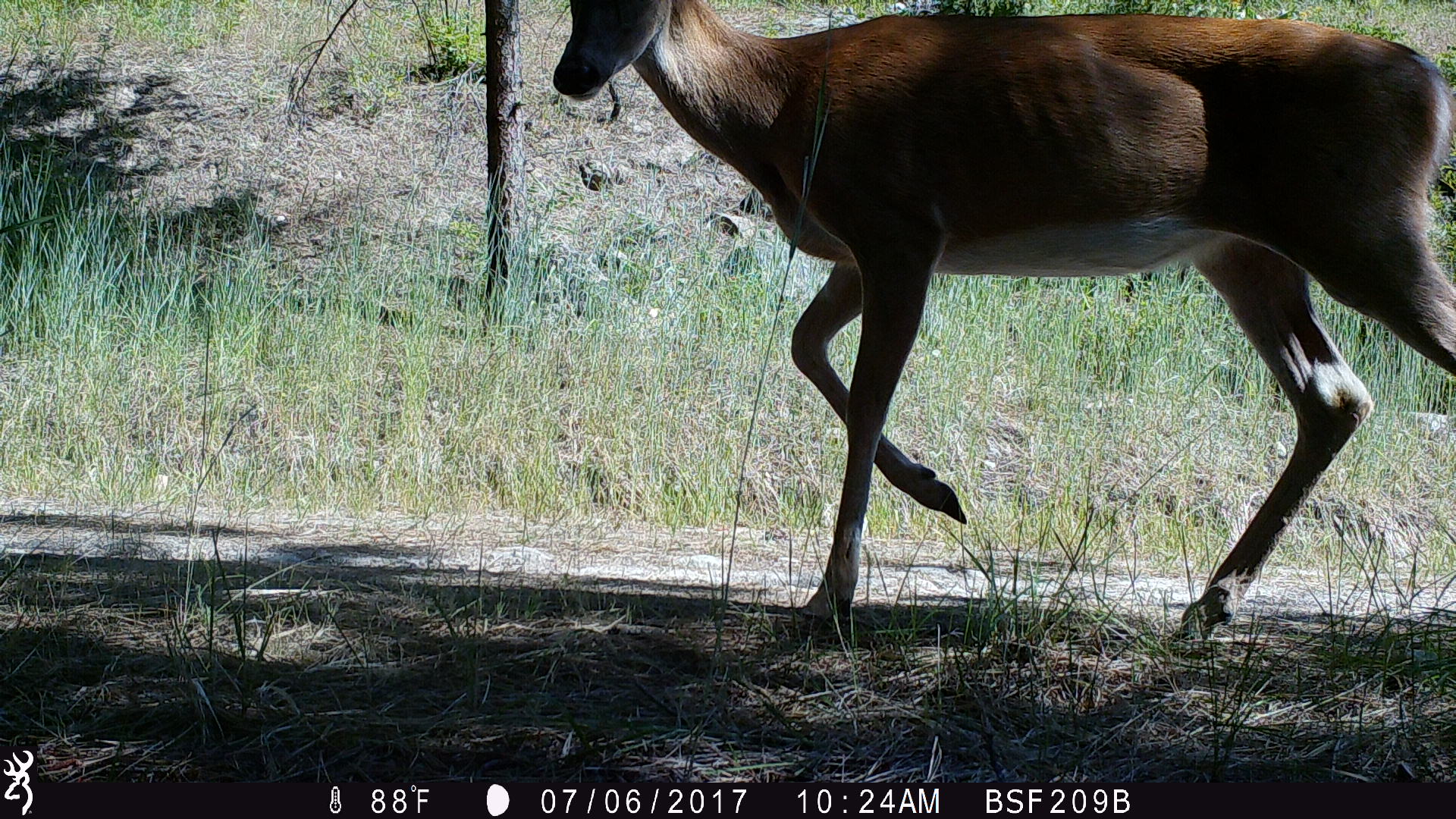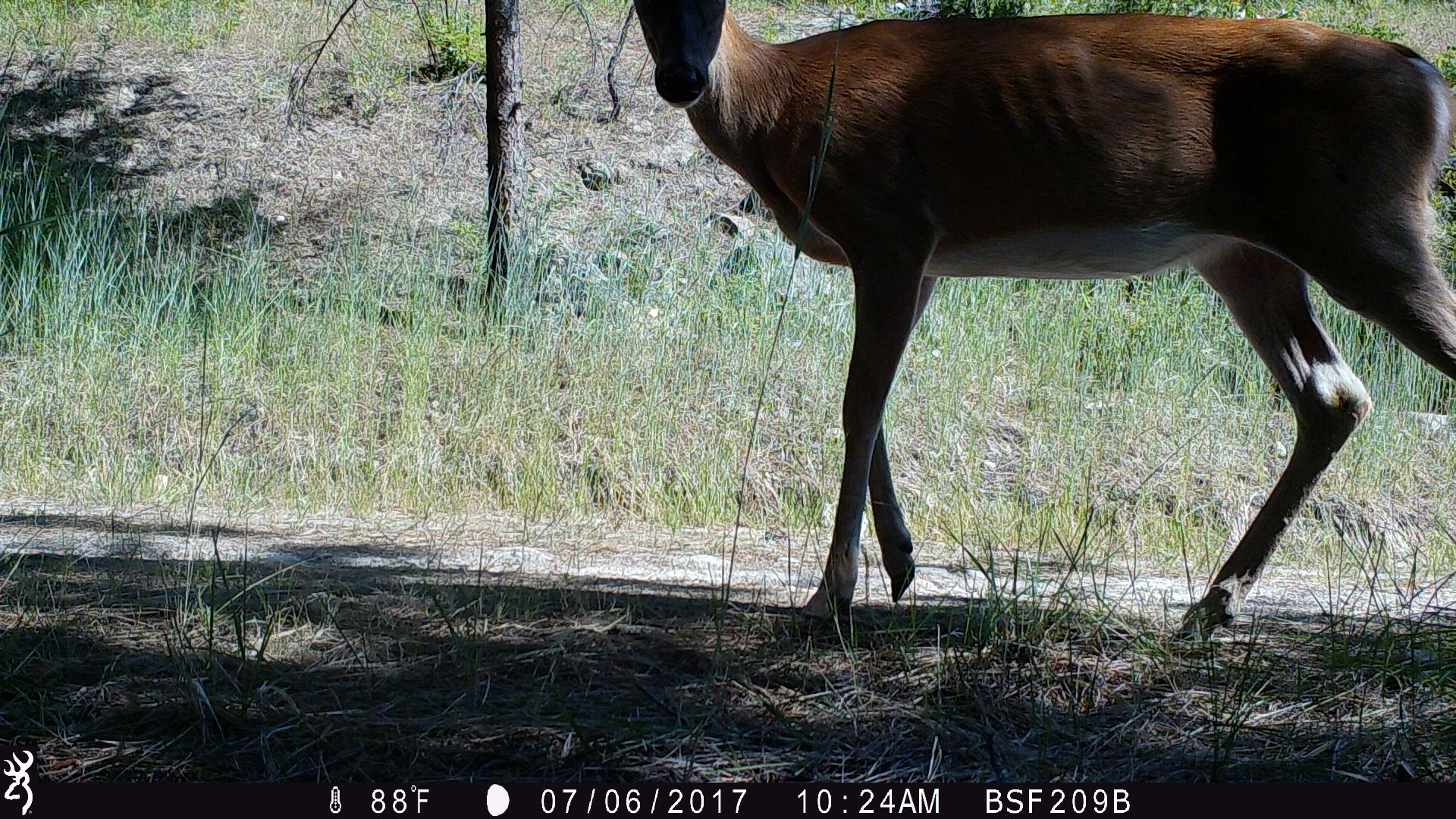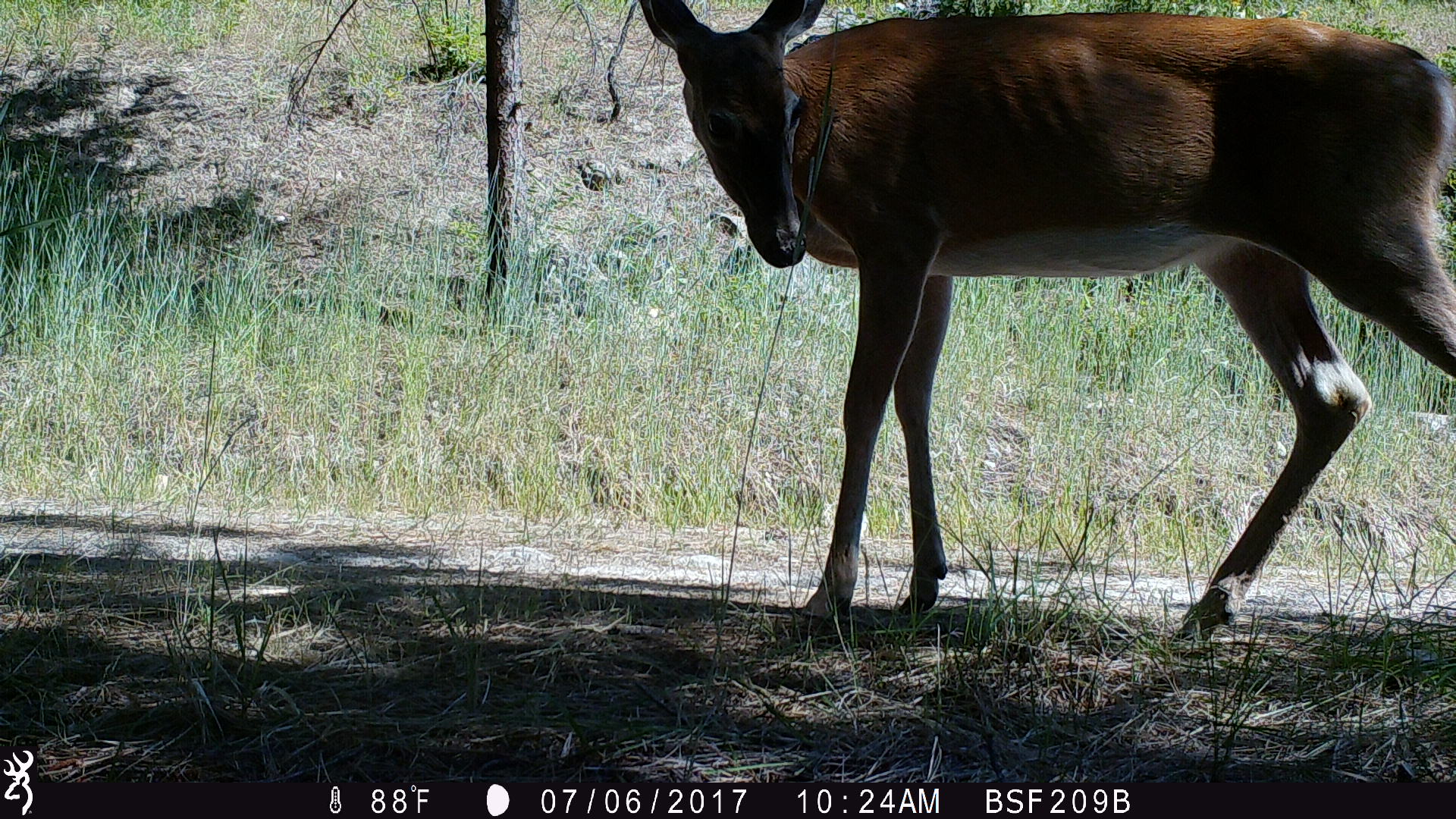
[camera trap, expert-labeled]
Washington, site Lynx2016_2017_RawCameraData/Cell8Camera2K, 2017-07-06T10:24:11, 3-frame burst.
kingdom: Animalia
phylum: Chordata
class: Mammalia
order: Artiodactyla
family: Cervidae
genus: Odocoileus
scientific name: Odocoileus virginianus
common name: white-tailed deer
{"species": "Odocoileus virginianus (white-tailed deer)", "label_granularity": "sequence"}